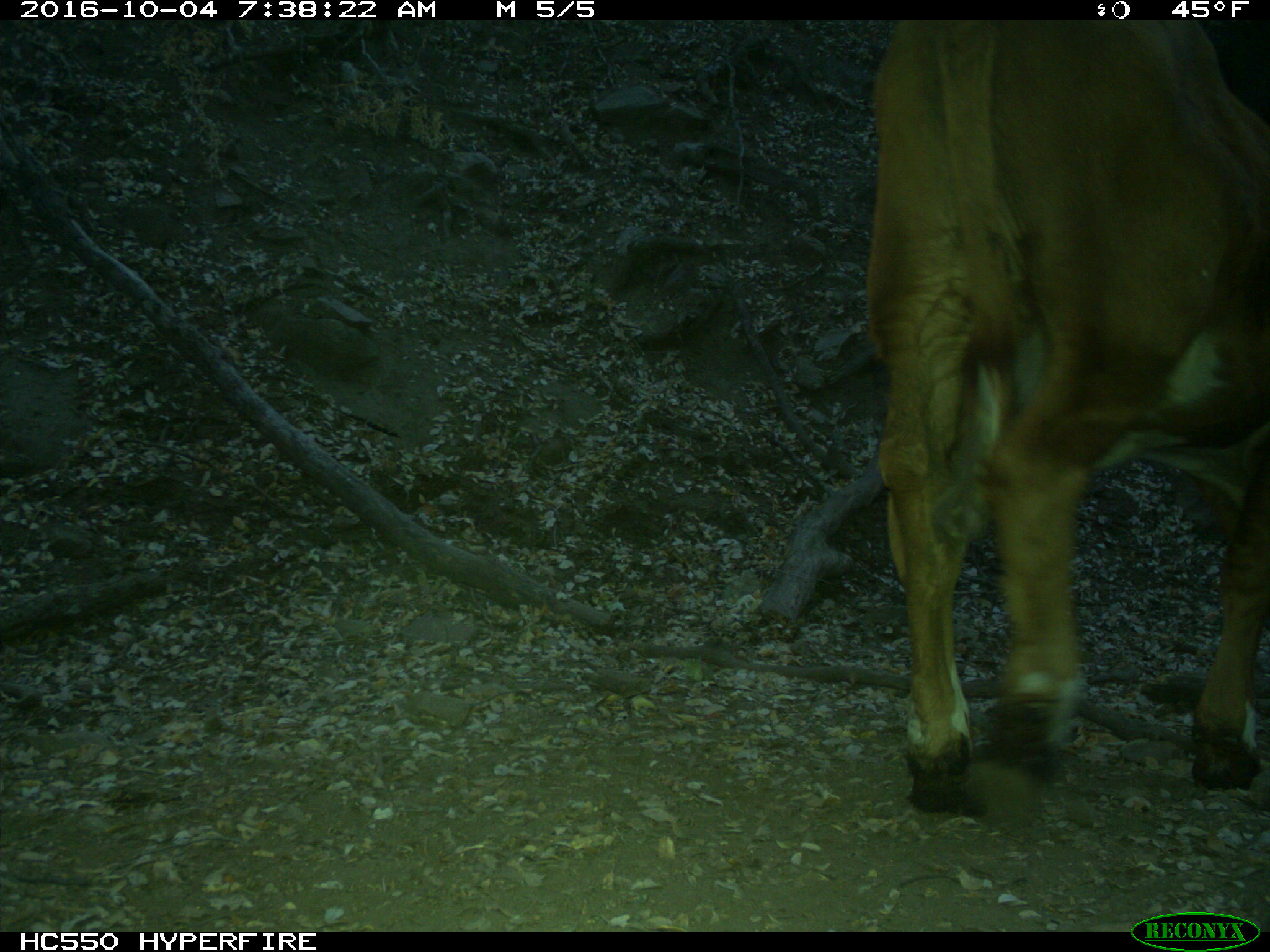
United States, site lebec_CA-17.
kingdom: Animalia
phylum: Chordata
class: Mammalia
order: Artiodactyla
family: Bovidae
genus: Bos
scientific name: Bos taurus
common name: domestic cow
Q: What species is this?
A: Bos taurus (domestic cow).